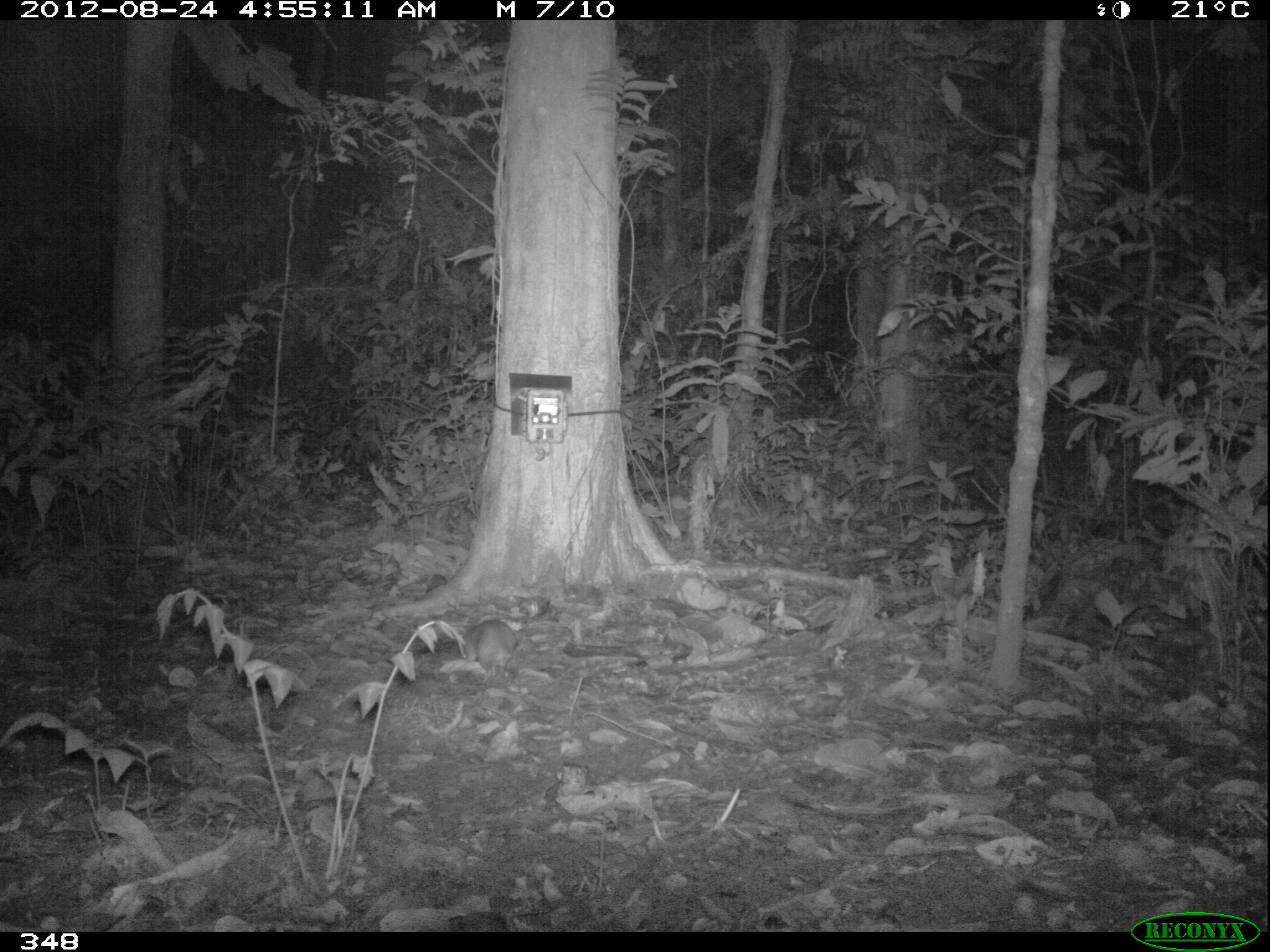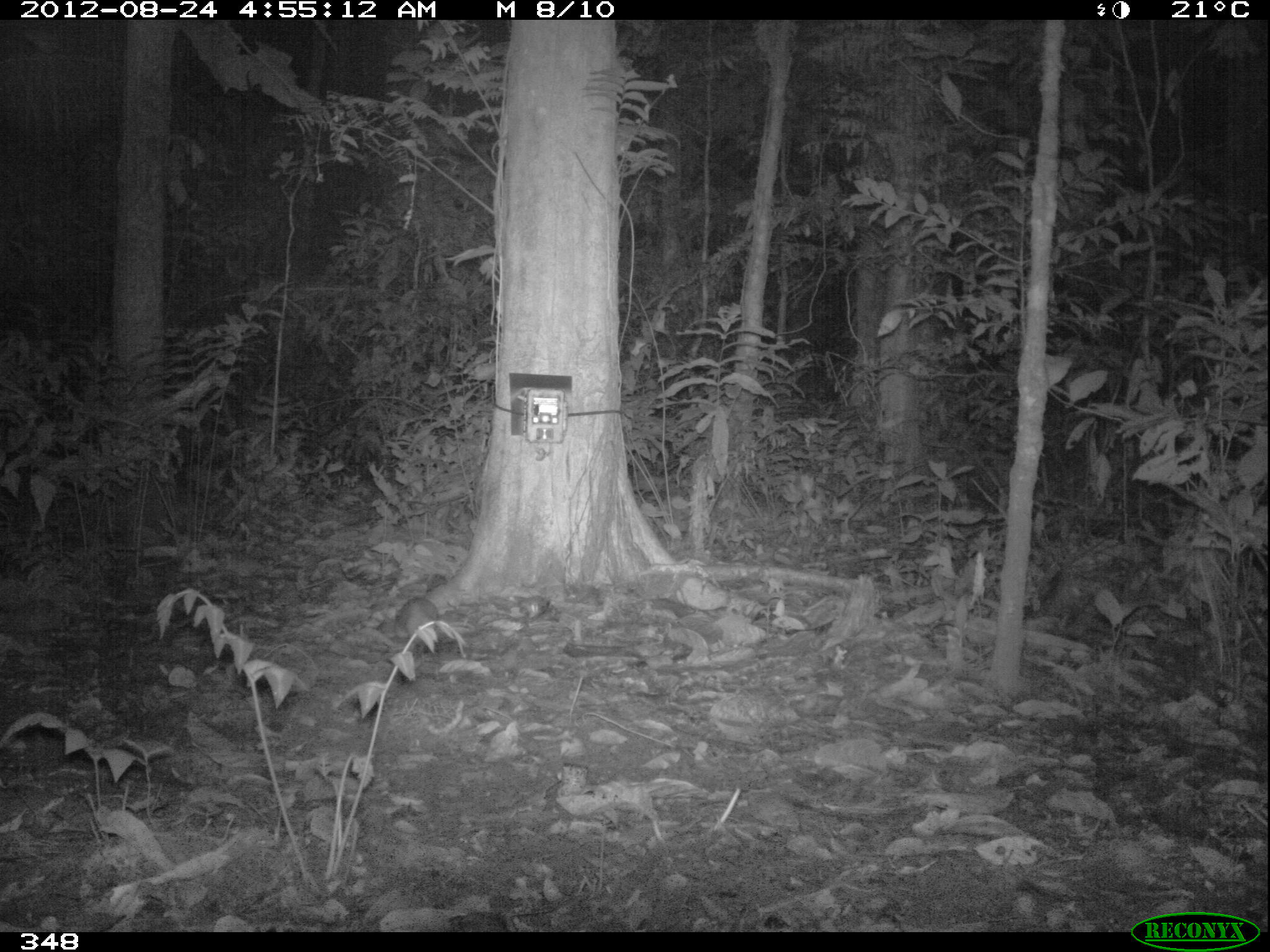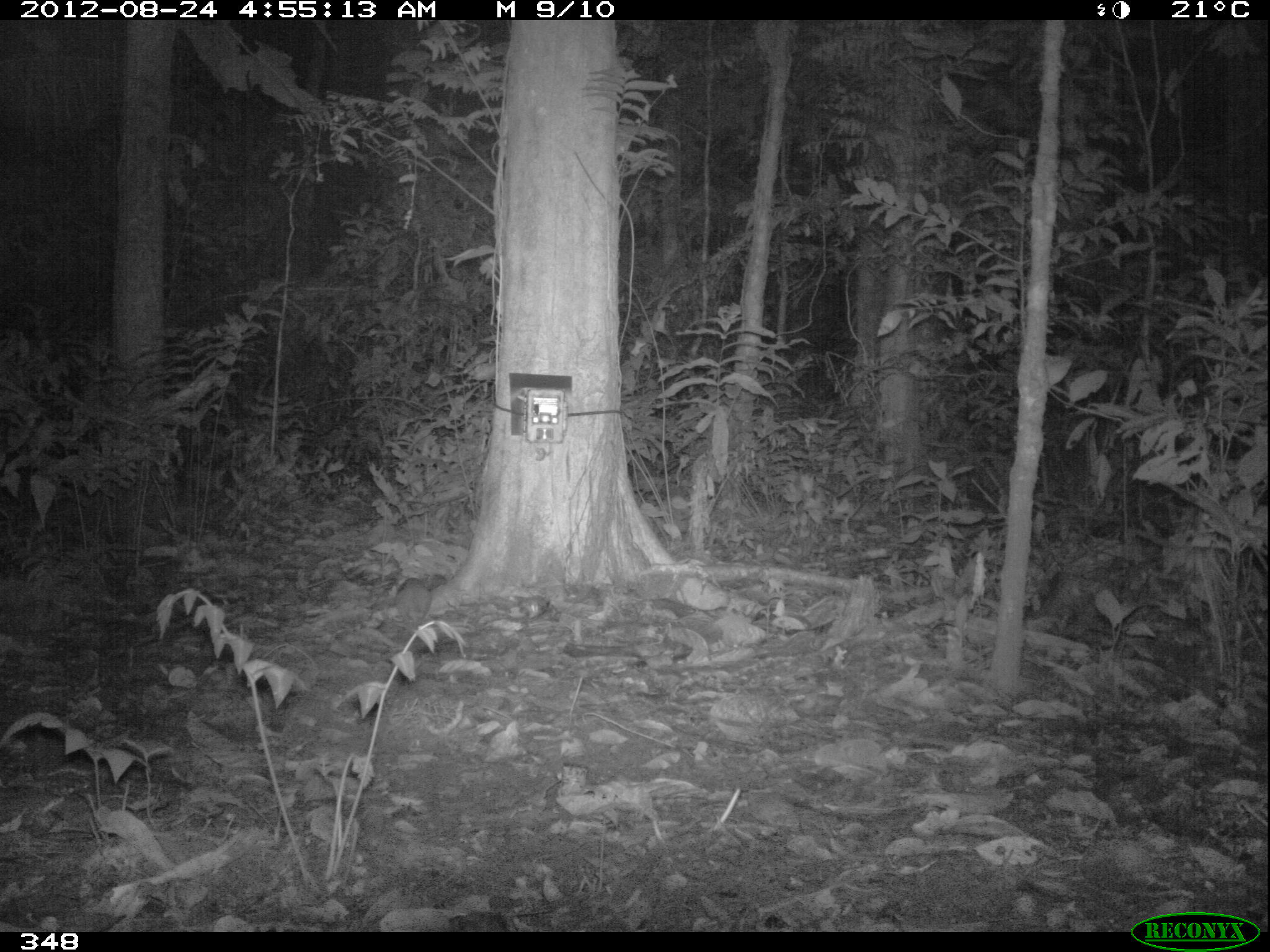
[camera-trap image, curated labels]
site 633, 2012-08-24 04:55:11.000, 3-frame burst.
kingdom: Animalia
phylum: Chordata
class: Mammalia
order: Rodentia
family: Dasyproctidae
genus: Dasyprocta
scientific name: Dasyprocta punctata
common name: central american agouti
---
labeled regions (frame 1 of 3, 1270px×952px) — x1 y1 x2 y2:
dasyprocta punctata: 458 619 518 688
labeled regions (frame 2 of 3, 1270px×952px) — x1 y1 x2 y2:
dasyprocta punctata: 391 593 440 662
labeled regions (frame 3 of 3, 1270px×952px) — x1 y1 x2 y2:
dasyprocta punctata: 387 573 433 636